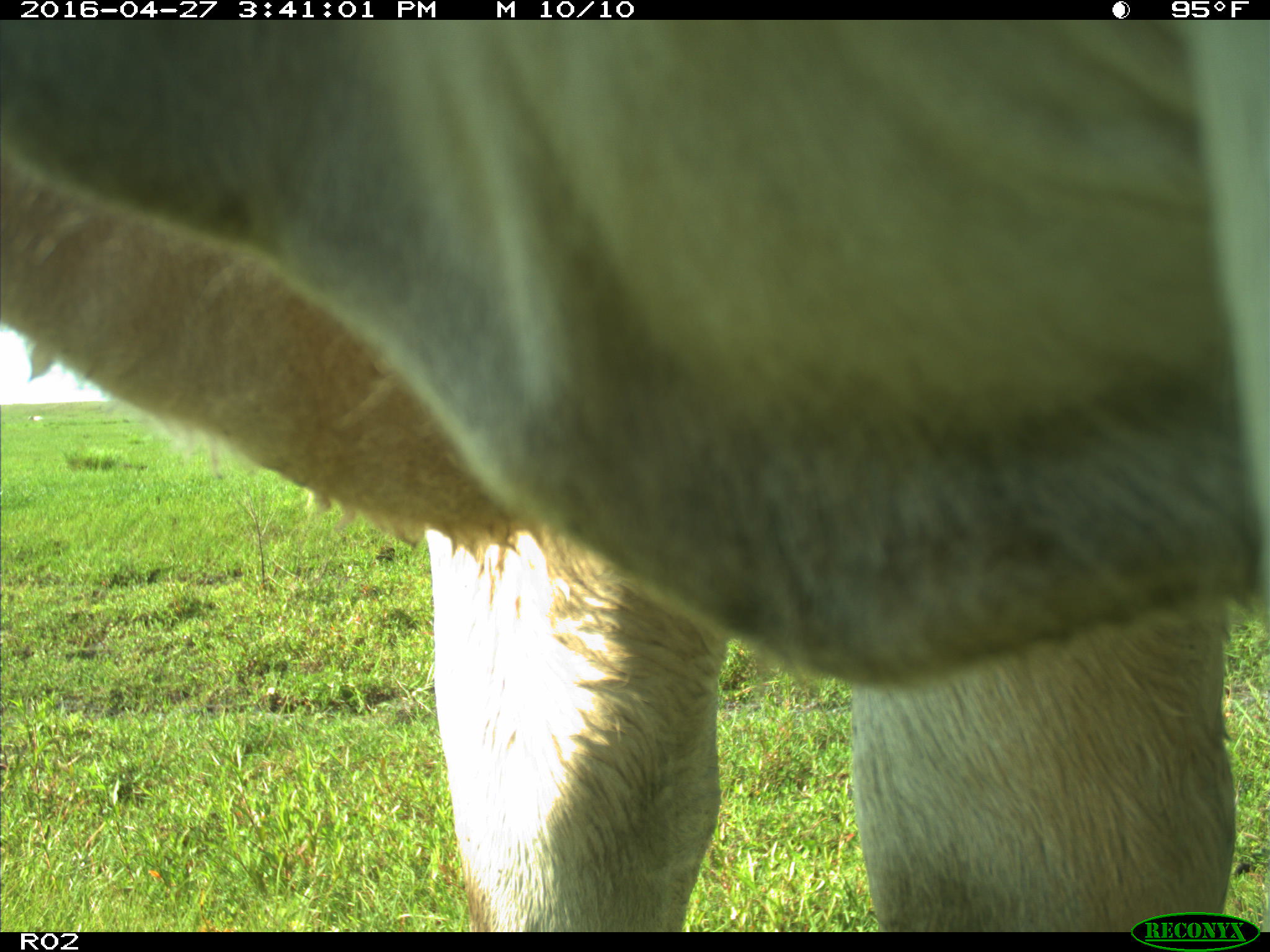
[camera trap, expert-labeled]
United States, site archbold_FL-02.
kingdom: Animalia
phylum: Chordata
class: Mammalia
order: Artiodactyla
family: Bovidae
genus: Bos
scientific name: Bos taurus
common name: domestic cow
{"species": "Bos taurus (domestic cow)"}